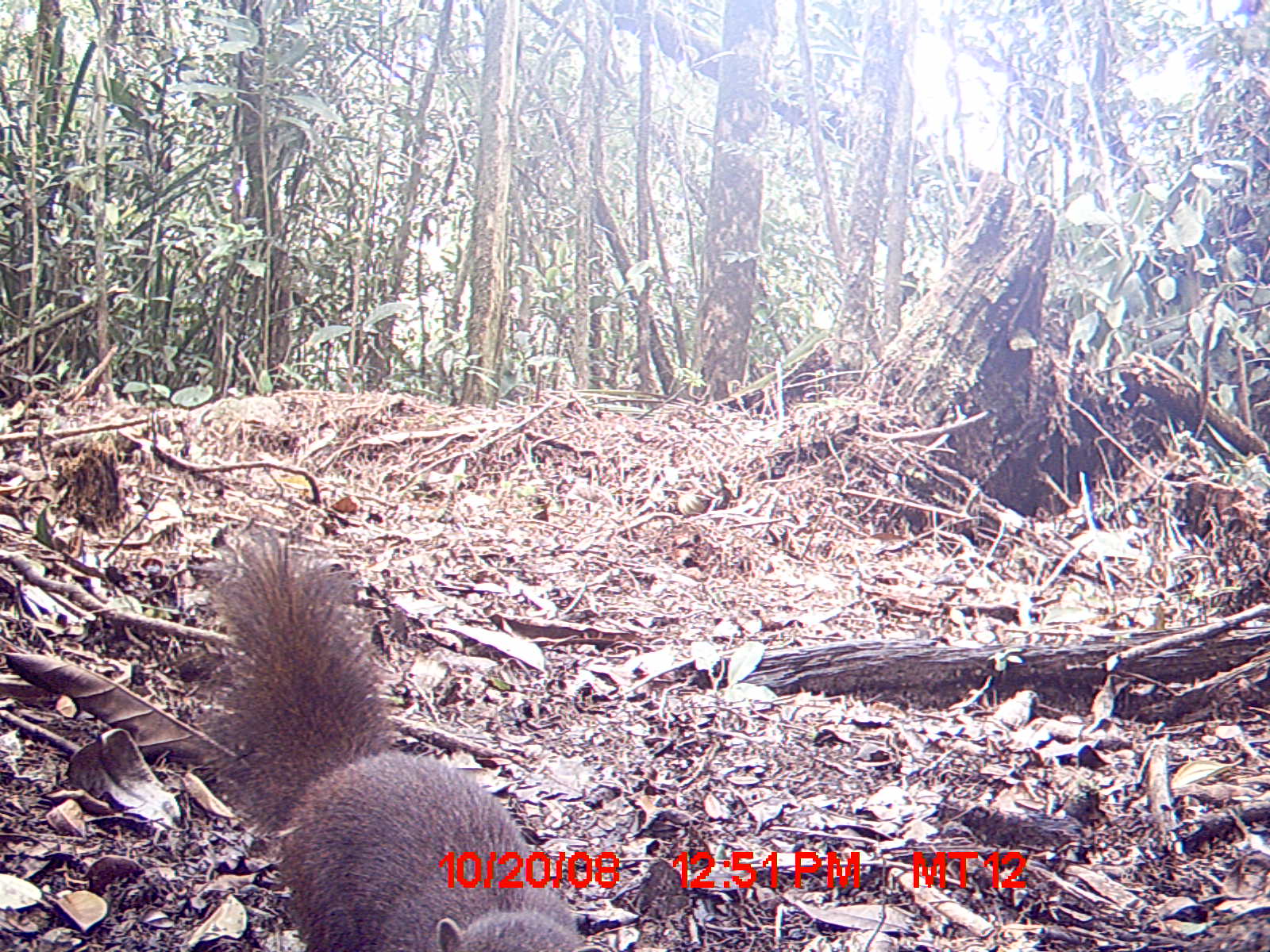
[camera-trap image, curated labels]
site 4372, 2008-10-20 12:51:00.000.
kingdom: Animalia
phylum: Chordata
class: Mammalia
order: Carnivora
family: Eupleridae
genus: Salanoia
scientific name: Salanoia concolor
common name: brown-tailed vontsira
Salanoia concolor (brown-tailed vontsira), count 1.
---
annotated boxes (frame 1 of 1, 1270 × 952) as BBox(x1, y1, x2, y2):
salanoia concolor: BBox(191, 532, 588, 946)